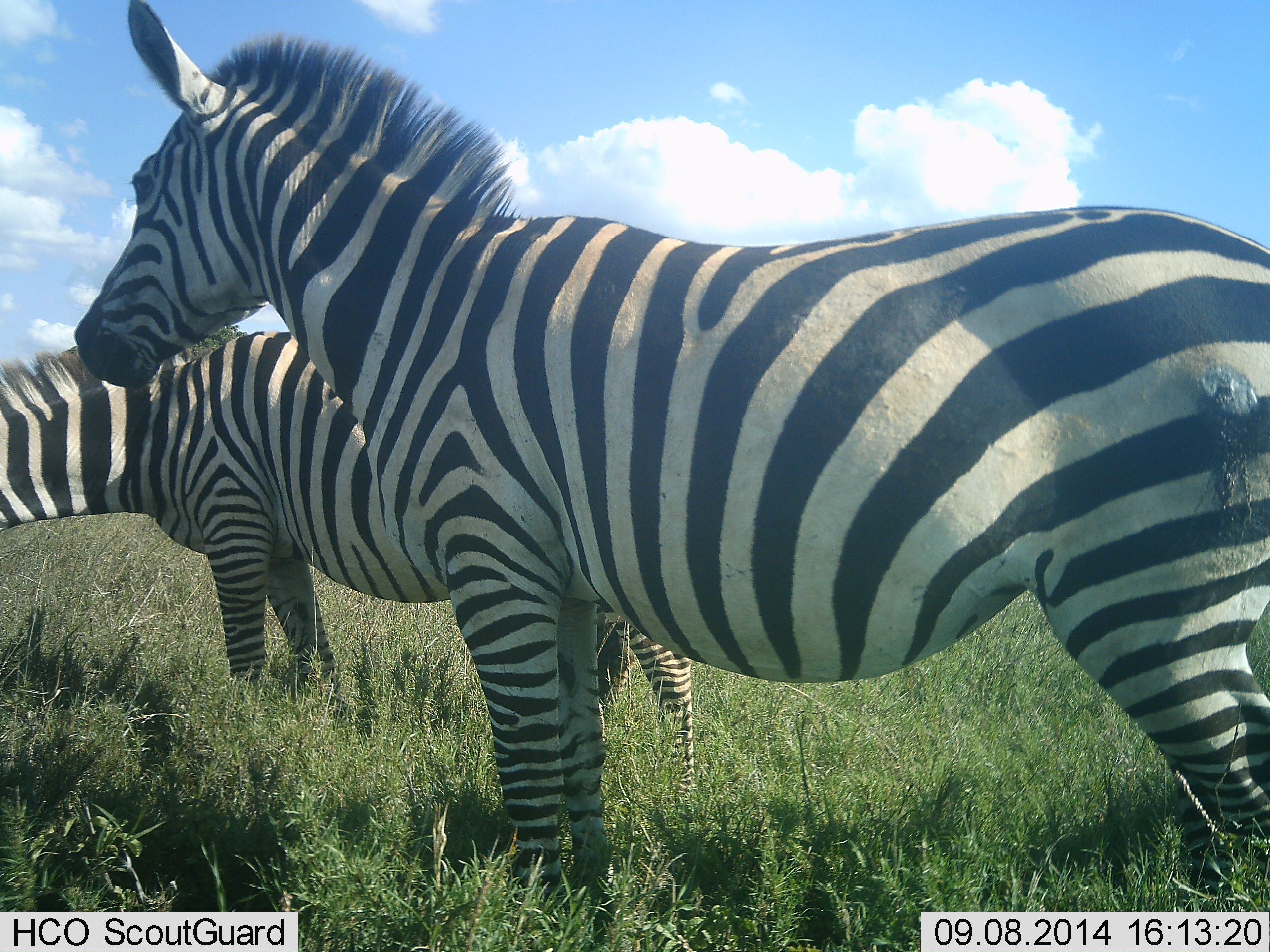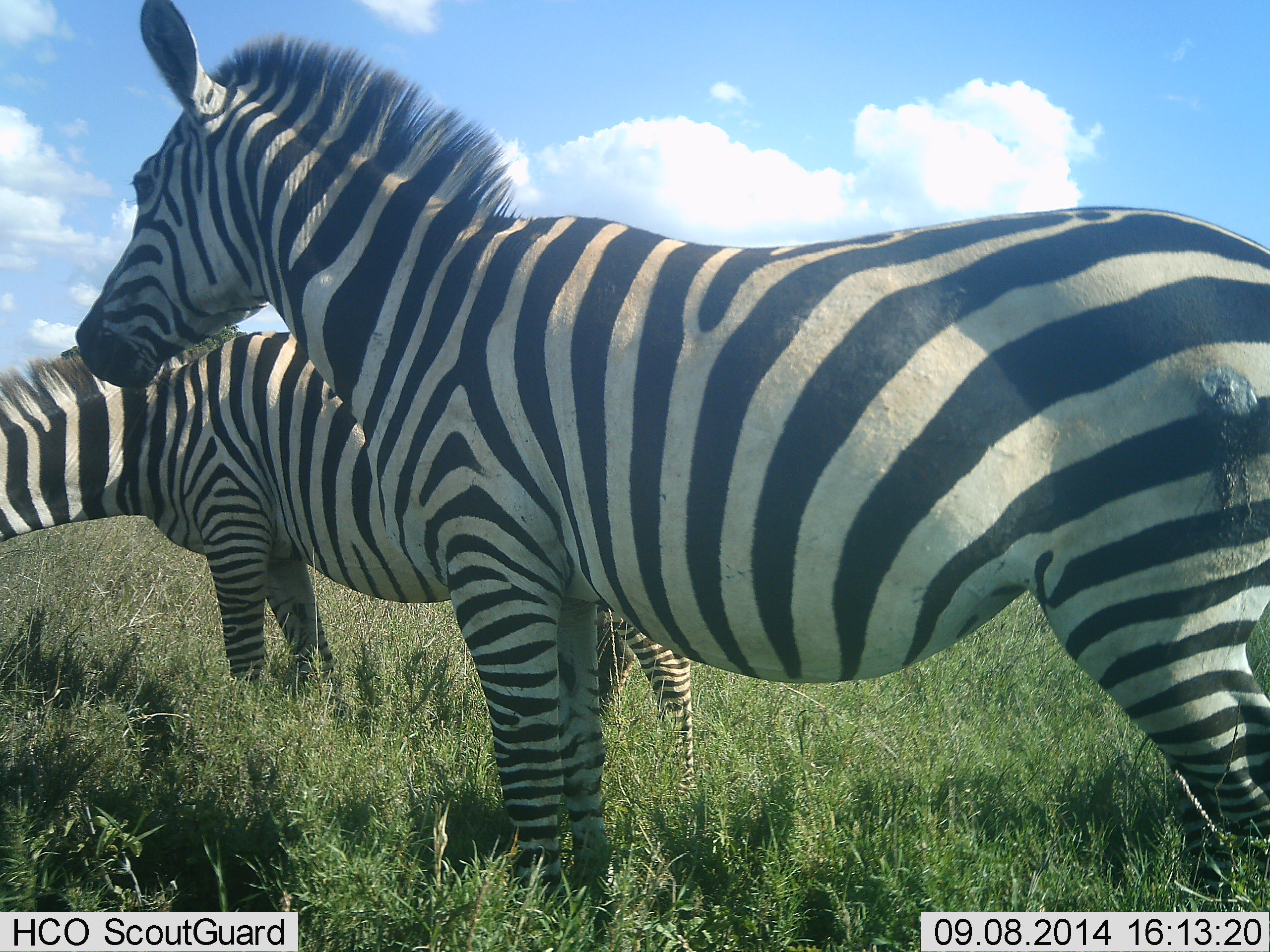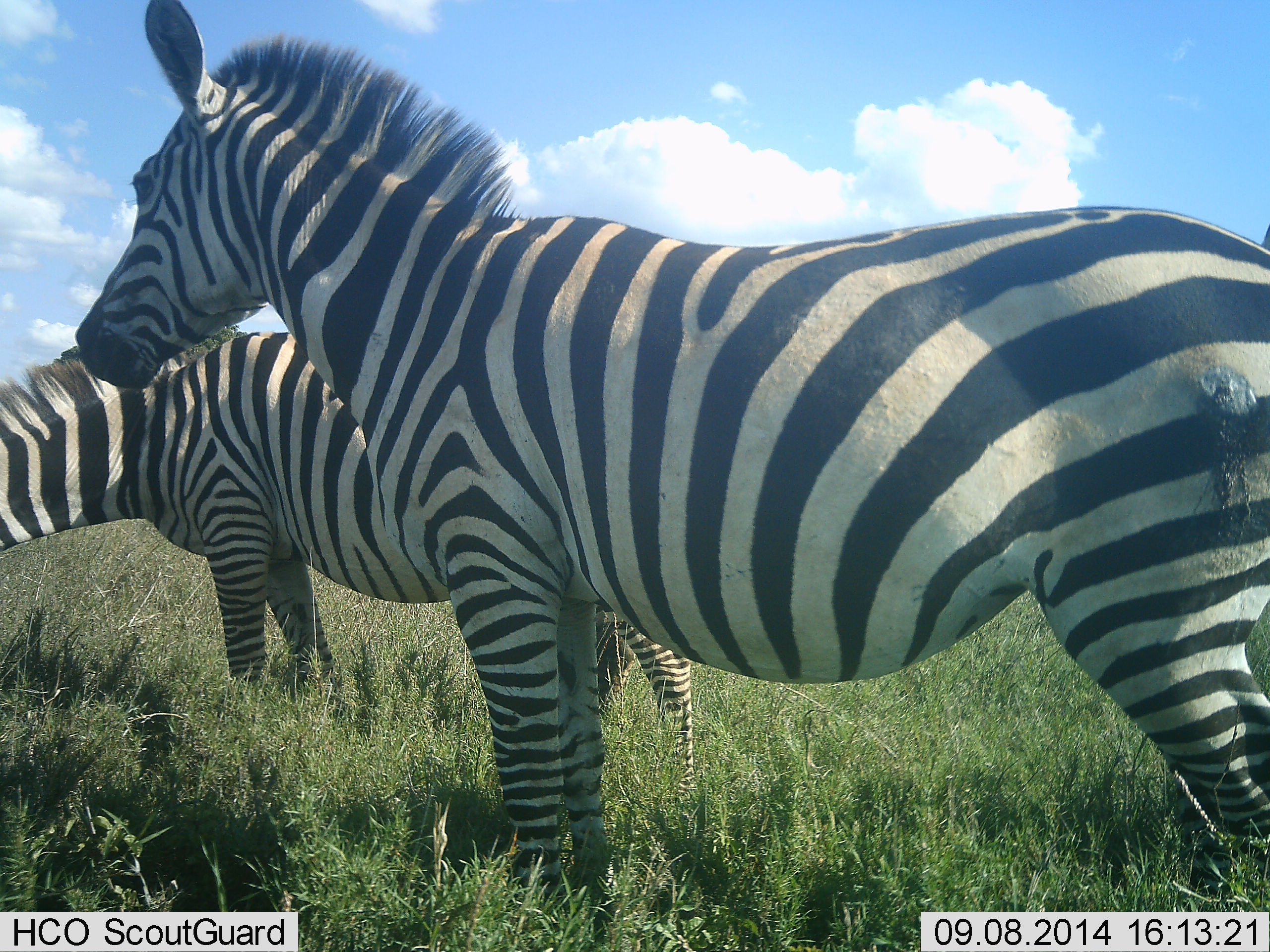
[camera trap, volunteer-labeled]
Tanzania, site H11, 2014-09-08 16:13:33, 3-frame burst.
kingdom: Animalia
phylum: Chordata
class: Mammalia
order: Perissodactyla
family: Equidae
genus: Equus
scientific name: Equus quagga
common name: plains zebra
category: zebra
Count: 2.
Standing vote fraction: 100%.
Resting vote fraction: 0%.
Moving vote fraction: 0%.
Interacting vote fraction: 0%.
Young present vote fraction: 0%.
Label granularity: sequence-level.